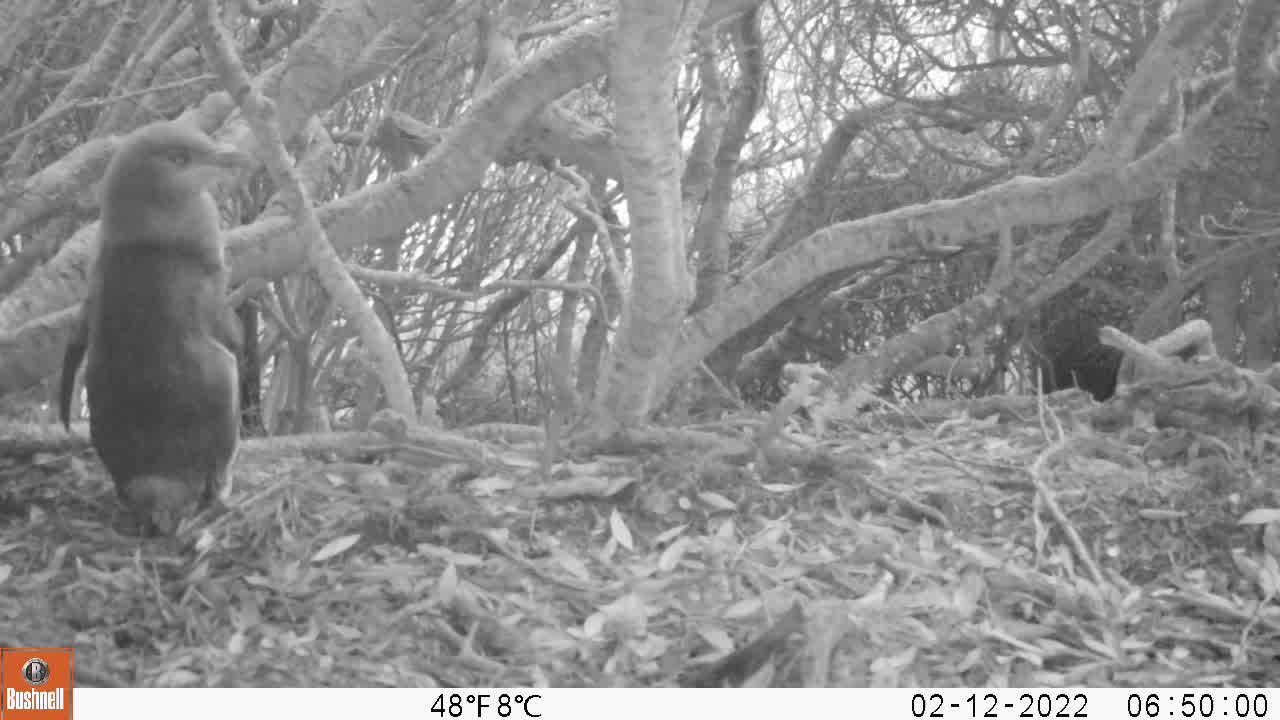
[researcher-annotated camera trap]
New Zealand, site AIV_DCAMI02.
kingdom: Animalia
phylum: Chordata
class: Aves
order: Sphenisciformes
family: Spheniscidae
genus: Megadyptes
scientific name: Megadyptes antipodes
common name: yellow-eyed penguin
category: yellow eyed penguin